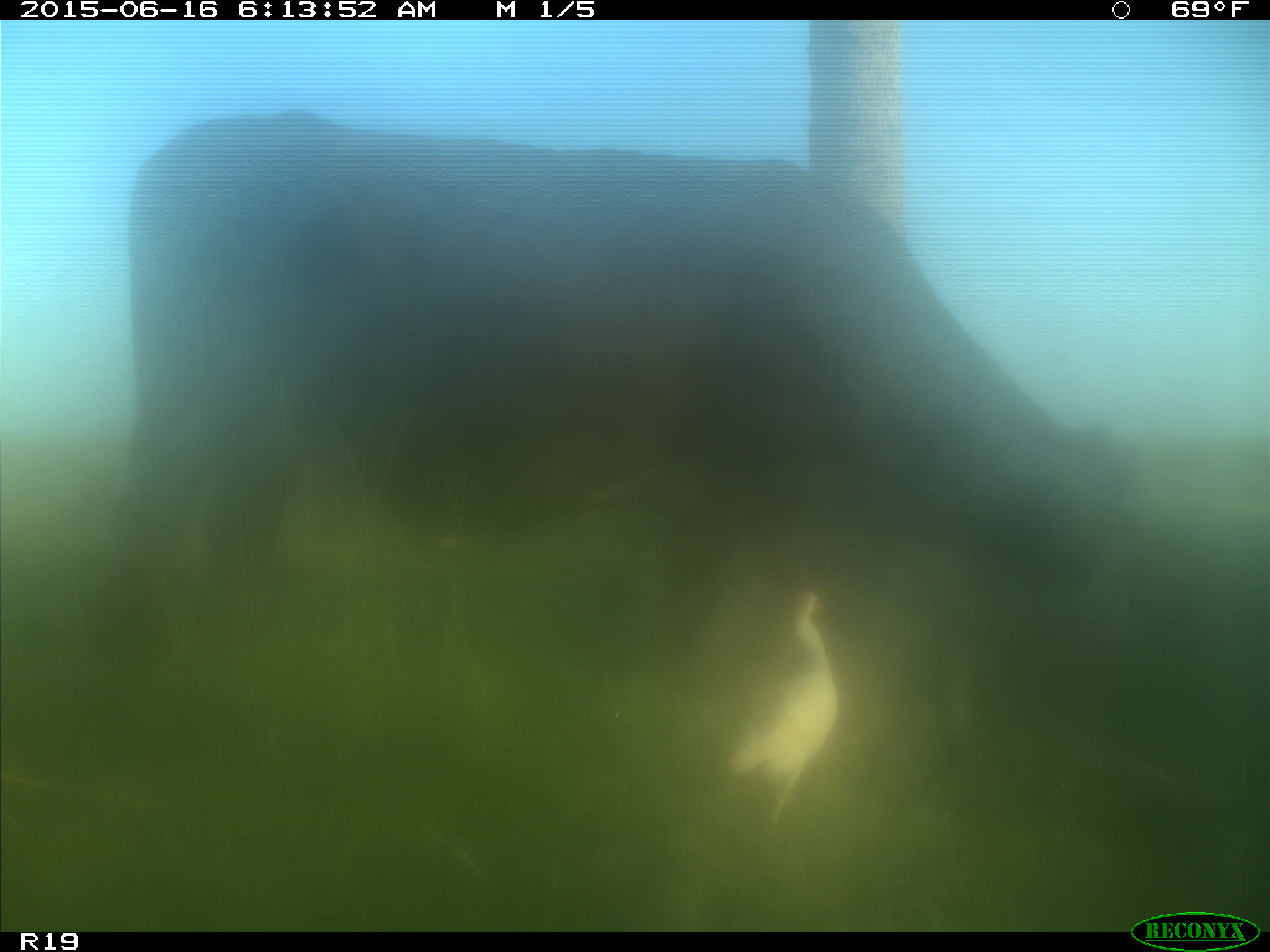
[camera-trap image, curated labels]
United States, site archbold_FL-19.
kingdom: Animalia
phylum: Chordata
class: Mammalia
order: Artiodactyla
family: Bovidae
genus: Bos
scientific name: Bos taurus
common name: domestic cow